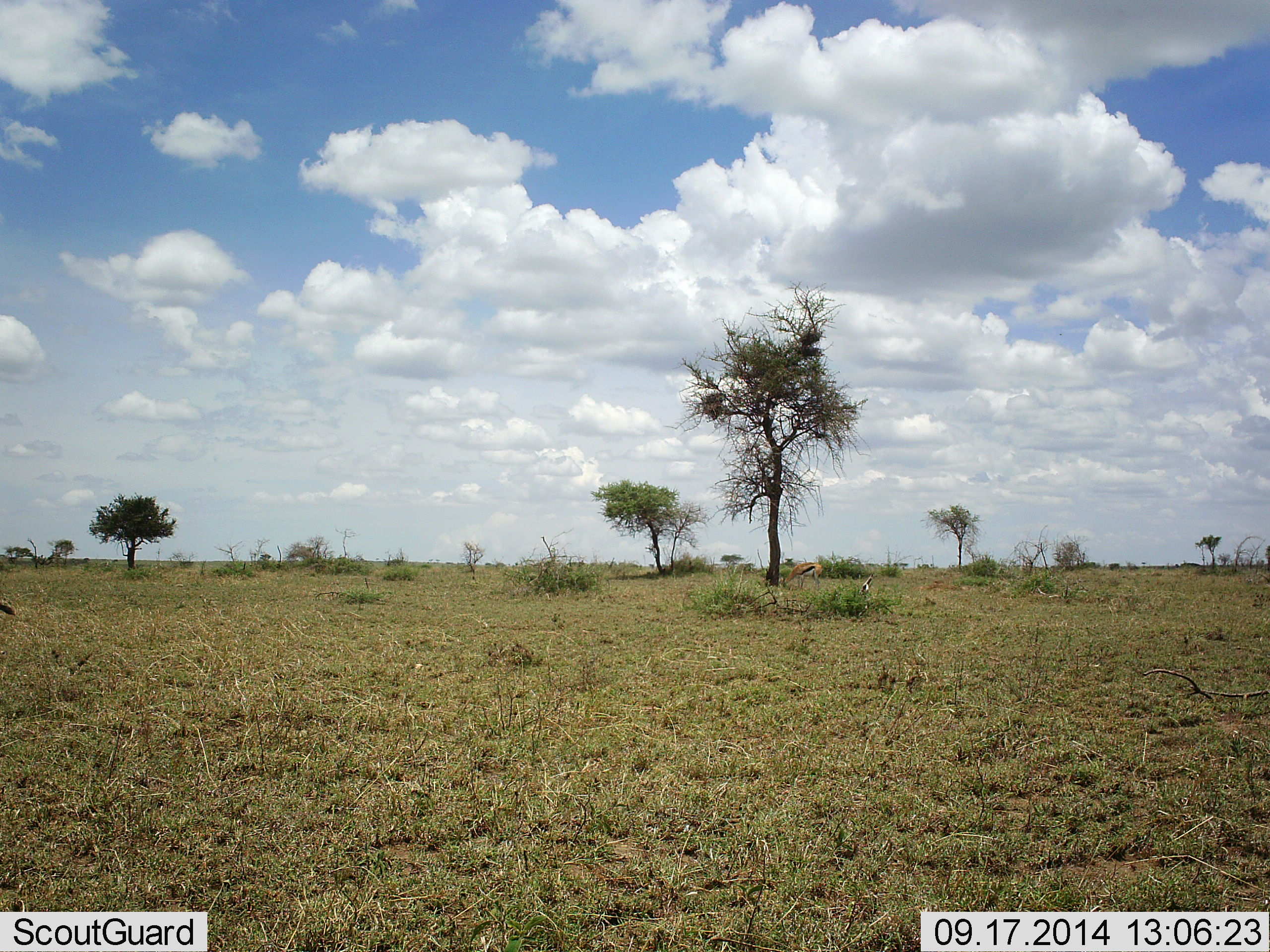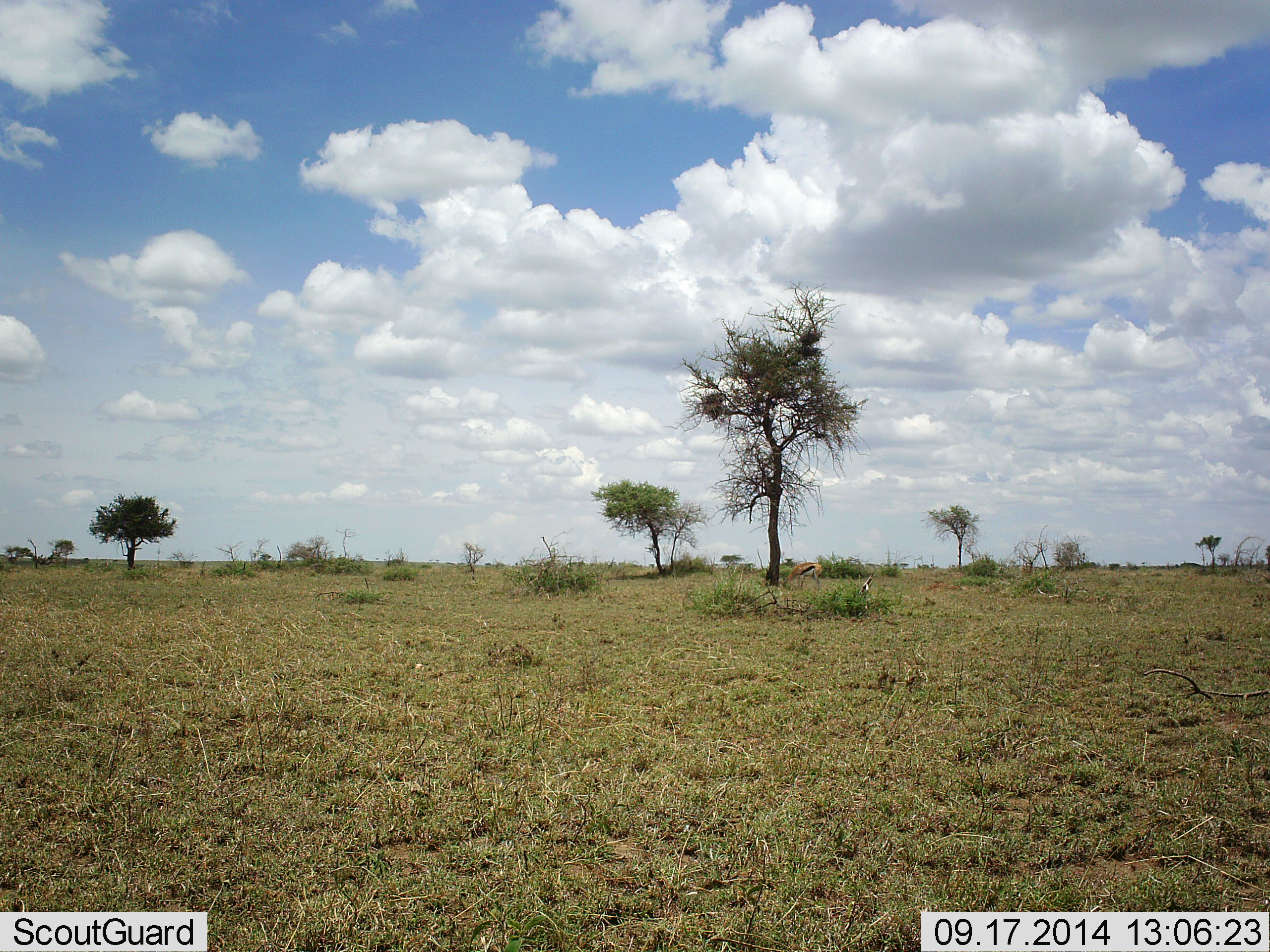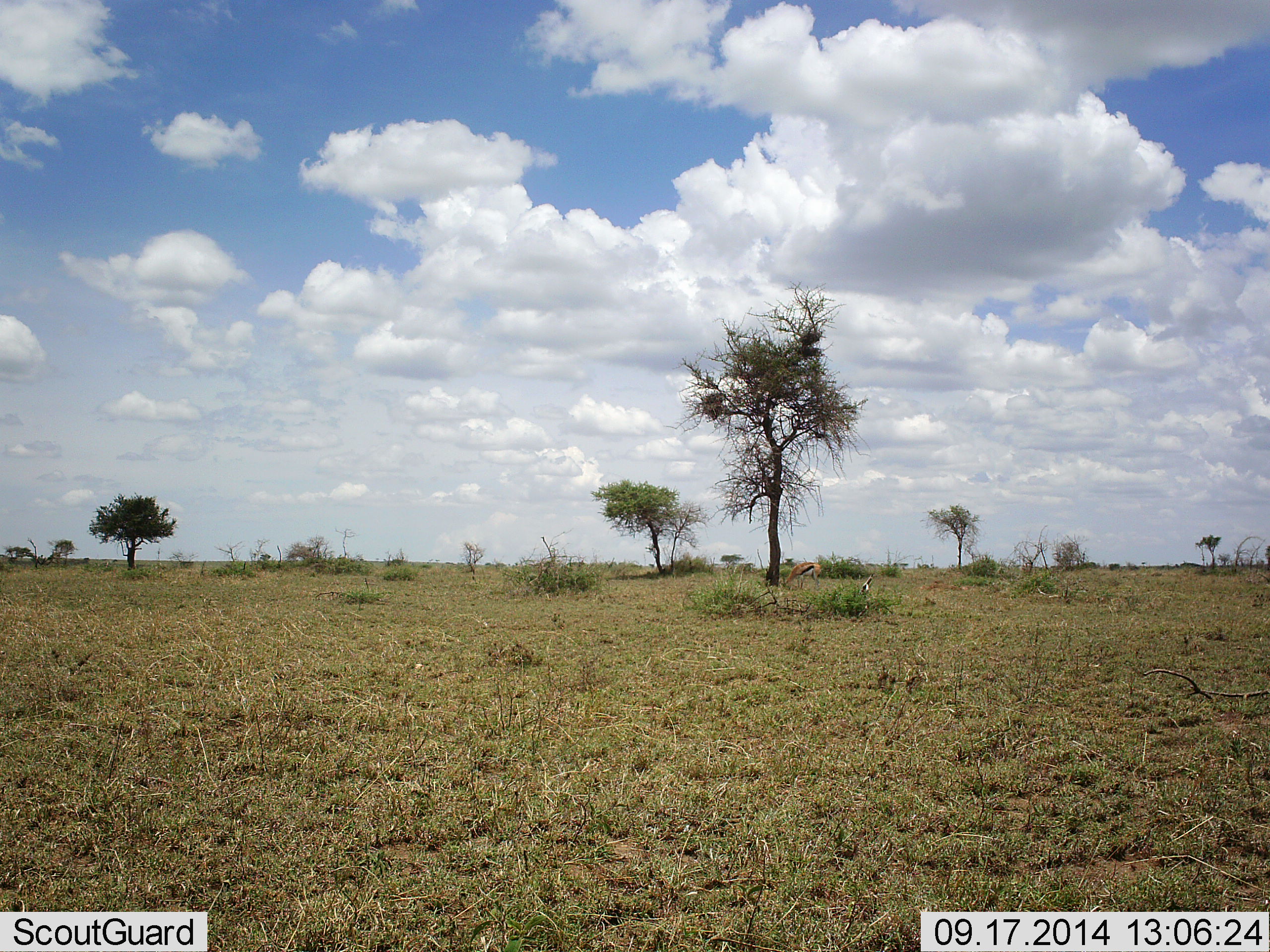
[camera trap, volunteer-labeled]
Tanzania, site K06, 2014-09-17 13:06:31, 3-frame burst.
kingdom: Animalia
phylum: Chordata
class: Mammalia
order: Artiodactyla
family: Bovidae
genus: Eudorcas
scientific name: Eudorcas thomsonii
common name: thomson's gazelle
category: gazellethomsons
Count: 1.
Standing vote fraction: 33%.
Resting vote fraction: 0%.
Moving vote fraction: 33%.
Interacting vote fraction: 0%.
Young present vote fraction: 11%.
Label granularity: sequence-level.